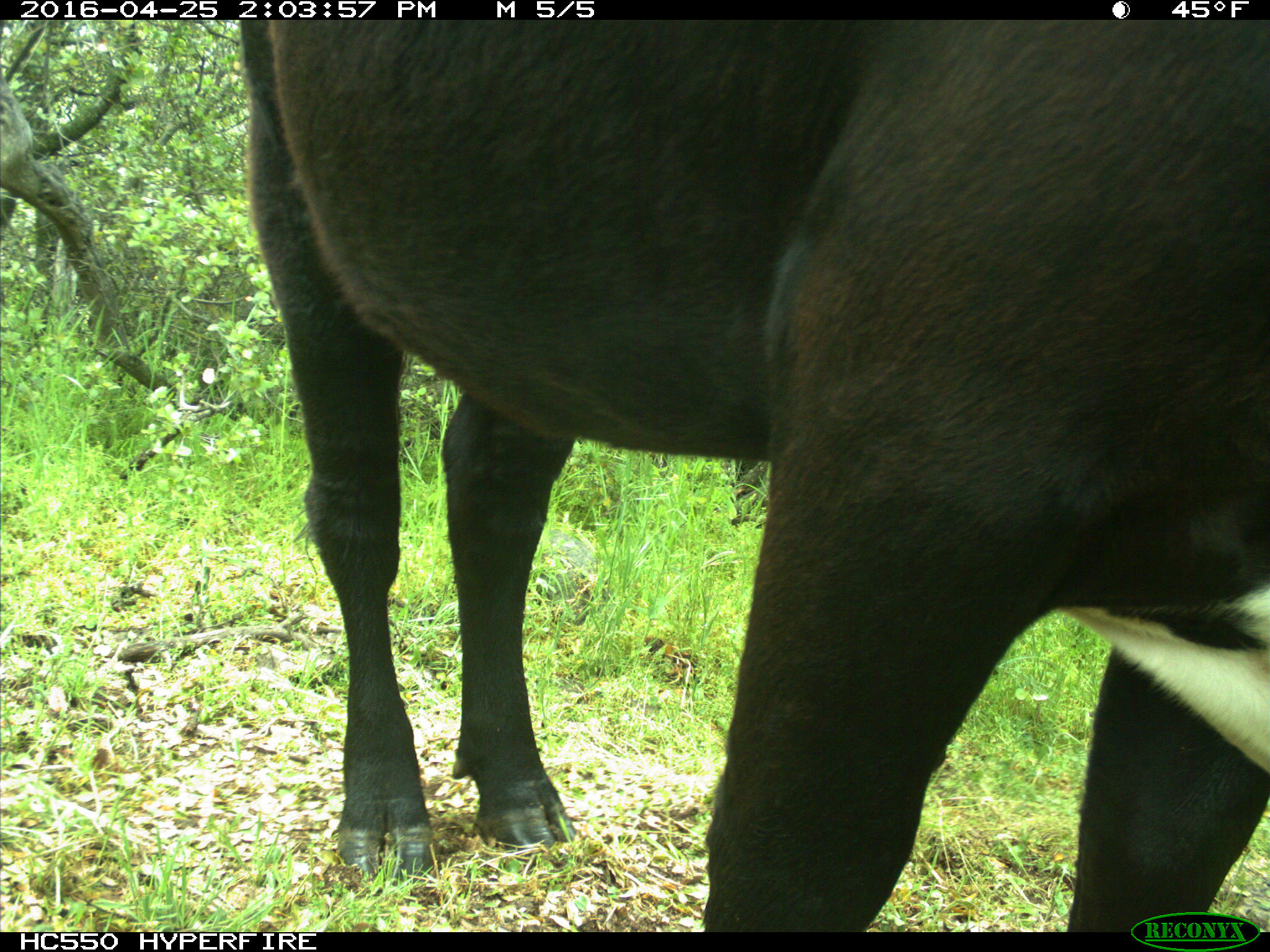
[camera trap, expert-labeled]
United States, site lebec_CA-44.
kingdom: Animalia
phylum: Chordata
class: Mammalia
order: Artiodactyla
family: Bovidae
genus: Bos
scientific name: Bos taurus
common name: domestic cow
Bos taurus (domestic cow).